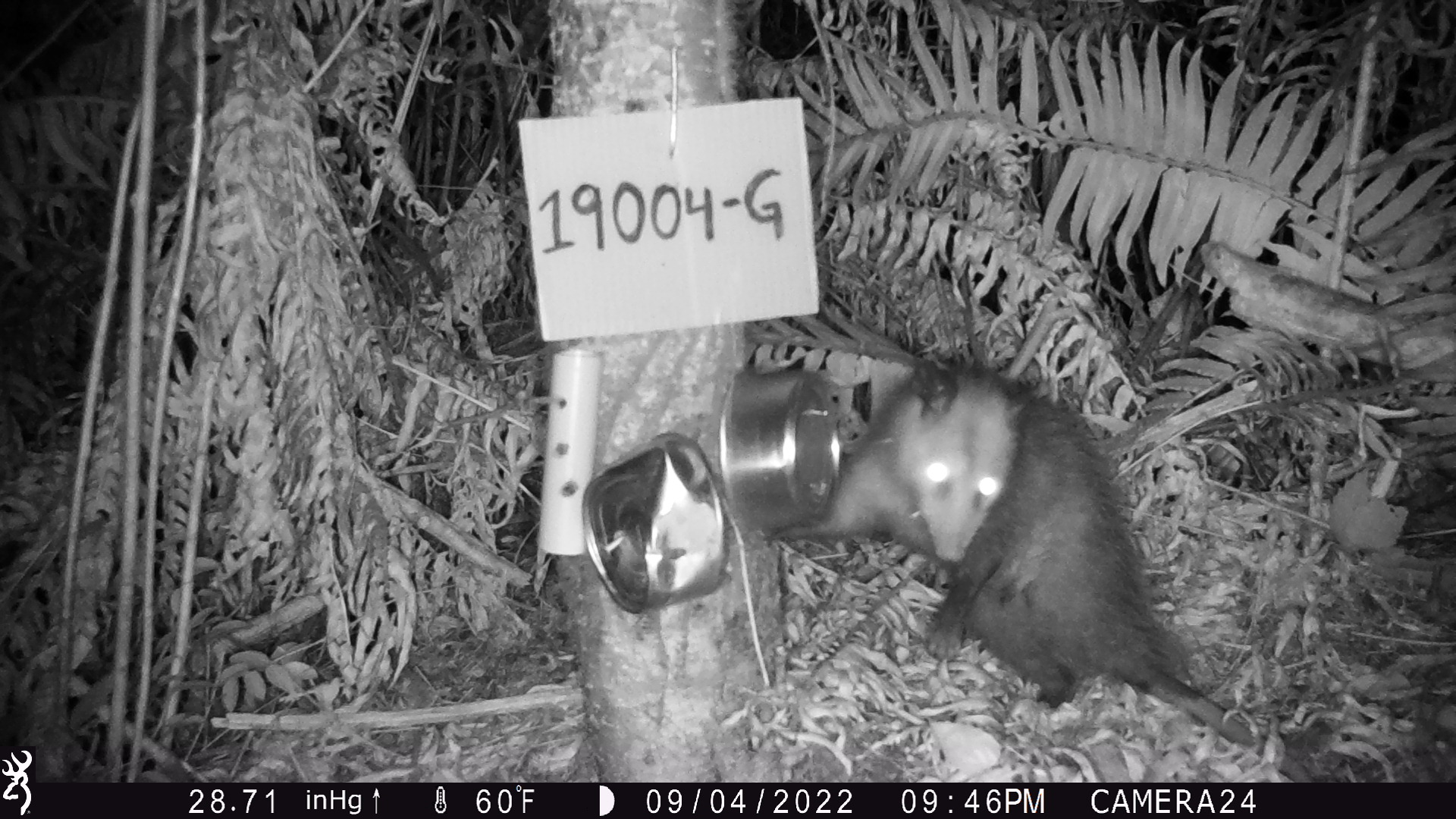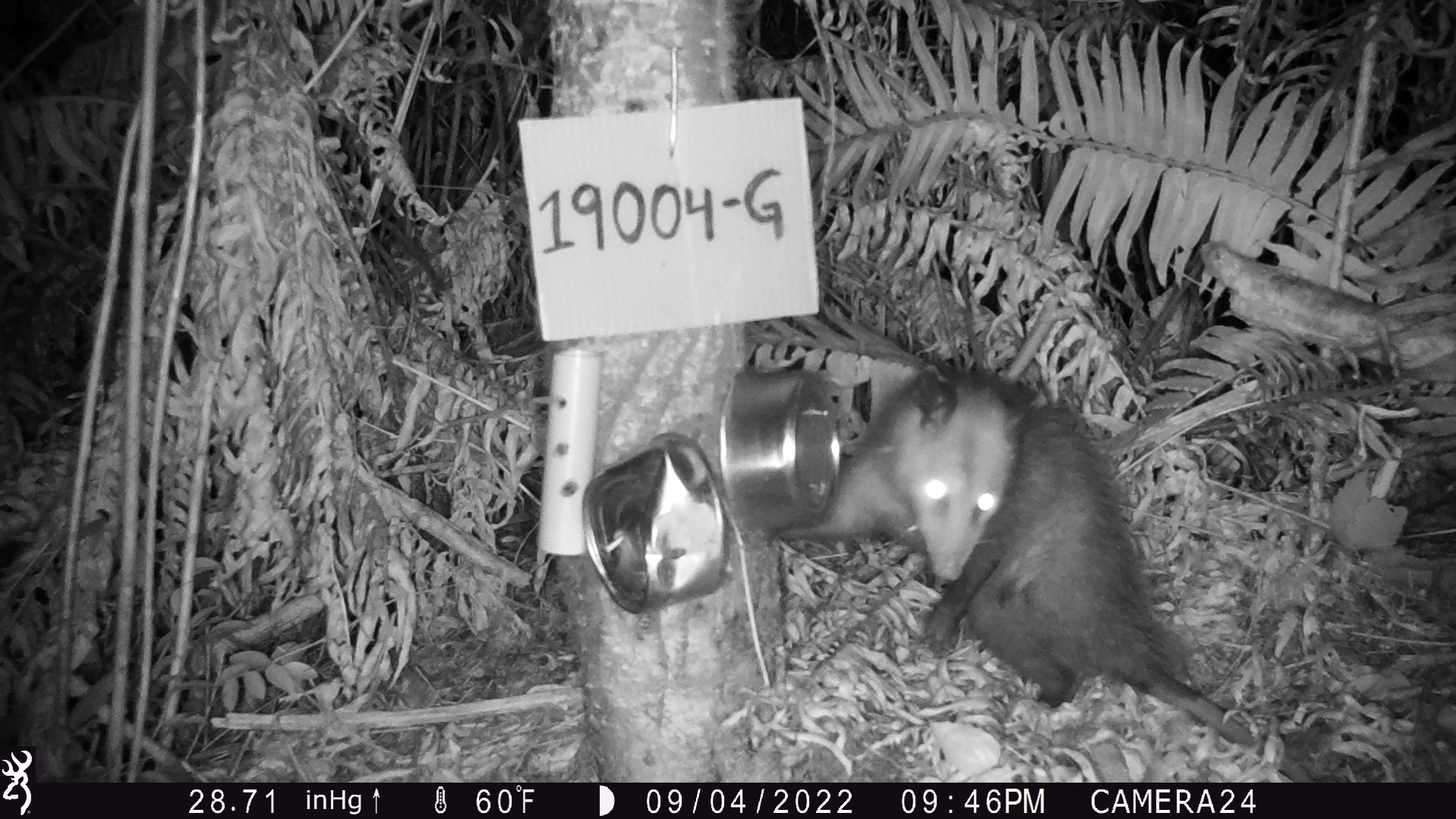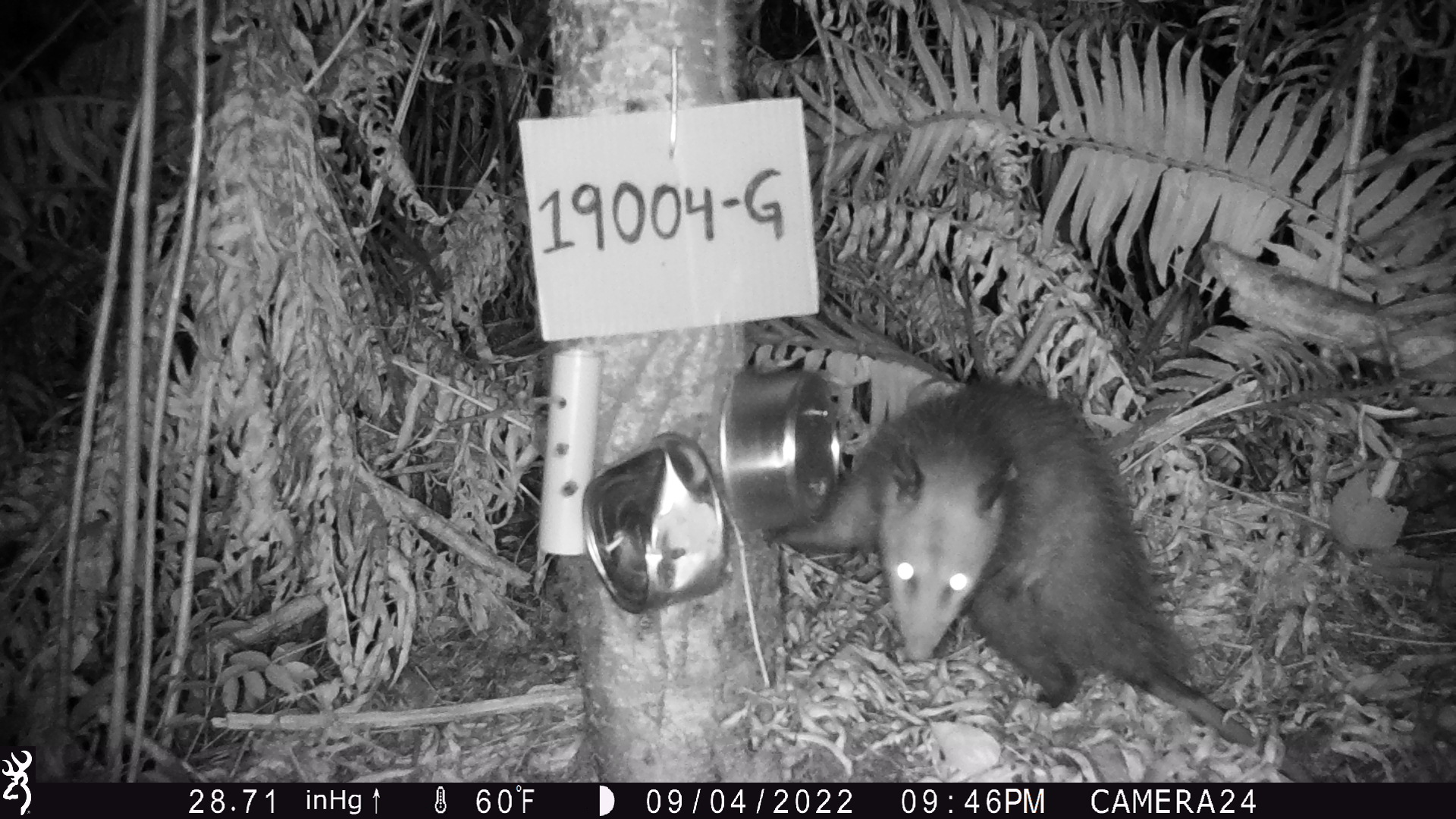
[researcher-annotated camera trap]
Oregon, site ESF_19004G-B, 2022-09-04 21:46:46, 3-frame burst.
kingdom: Animalia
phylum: Chordata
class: Mammalia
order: Didelphimorphia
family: Didelphidae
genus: Didelphis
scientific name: Didelphis virginiana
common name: virginia opossum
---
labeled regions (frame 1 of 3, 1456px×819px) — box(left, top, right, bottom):
virginia opossum: box(757, 337, 1338, 783)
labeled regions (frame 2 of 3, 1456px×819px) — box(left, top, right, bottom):
virginia opossum: box(784, 332, 1316, 782)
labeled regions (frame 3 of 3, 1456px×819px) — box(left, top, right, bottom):
virginia opossum: box(702, 340, 1326, 781)